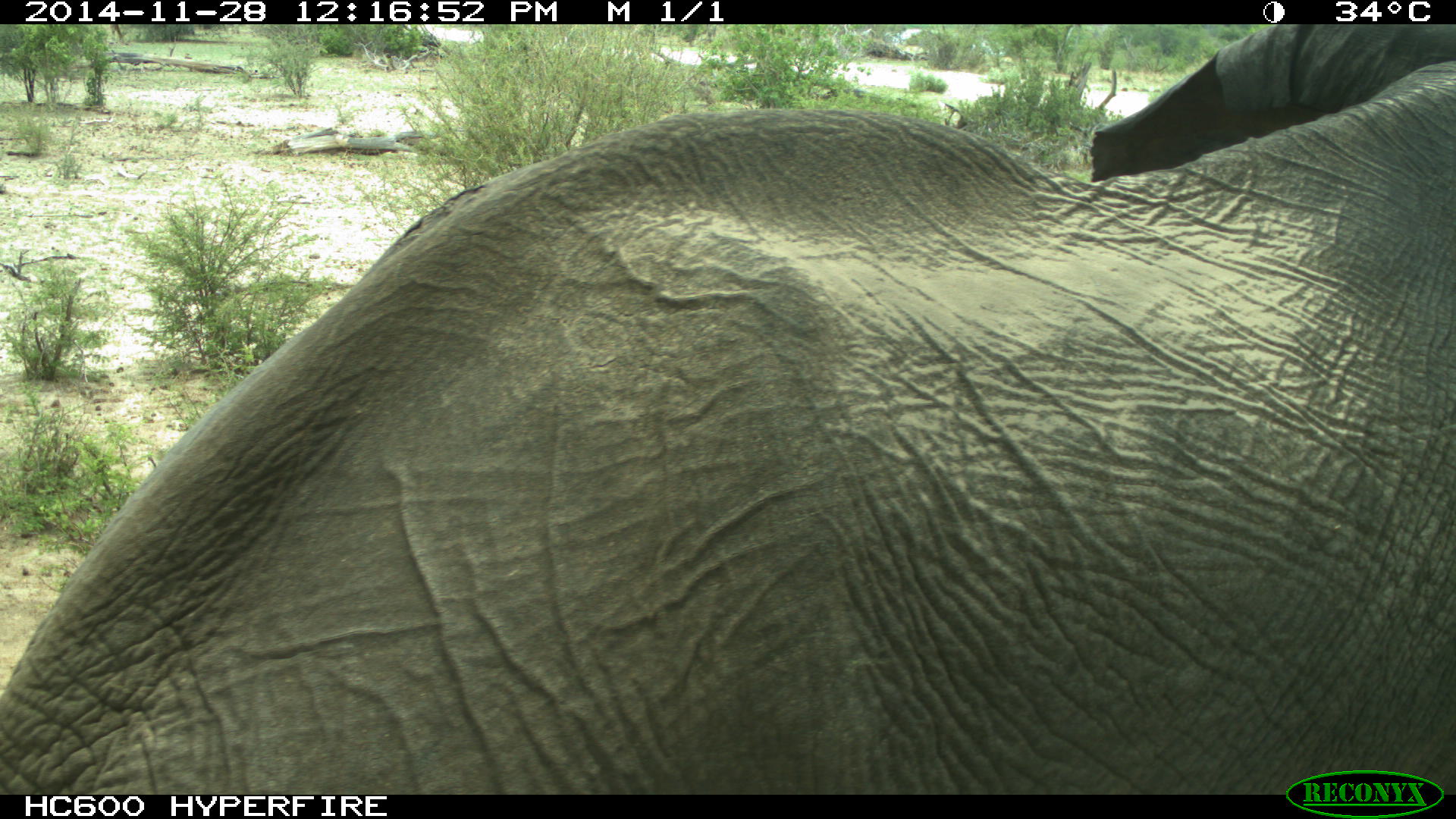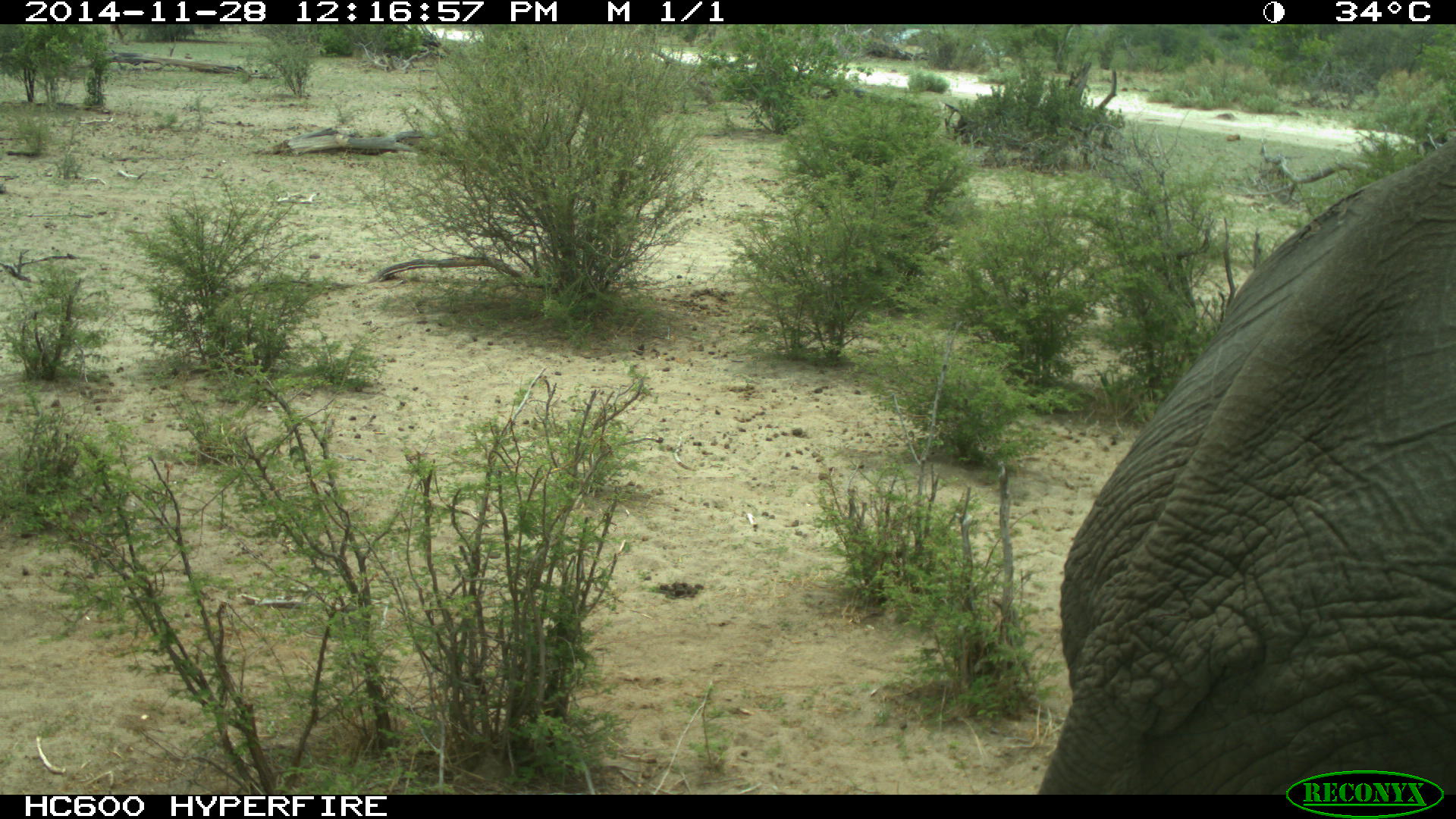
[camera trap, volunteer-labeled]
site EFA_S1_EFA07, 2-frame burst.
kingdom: Animalia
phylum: Chordata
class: Mammalia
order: Proboscidea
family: Elephantidae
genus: Loxodonta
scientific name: Loxodonta africana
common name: african bush elephant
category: elephant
Elephant (african bush elephant) (Loxodonta africana), count 1. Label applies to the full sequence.